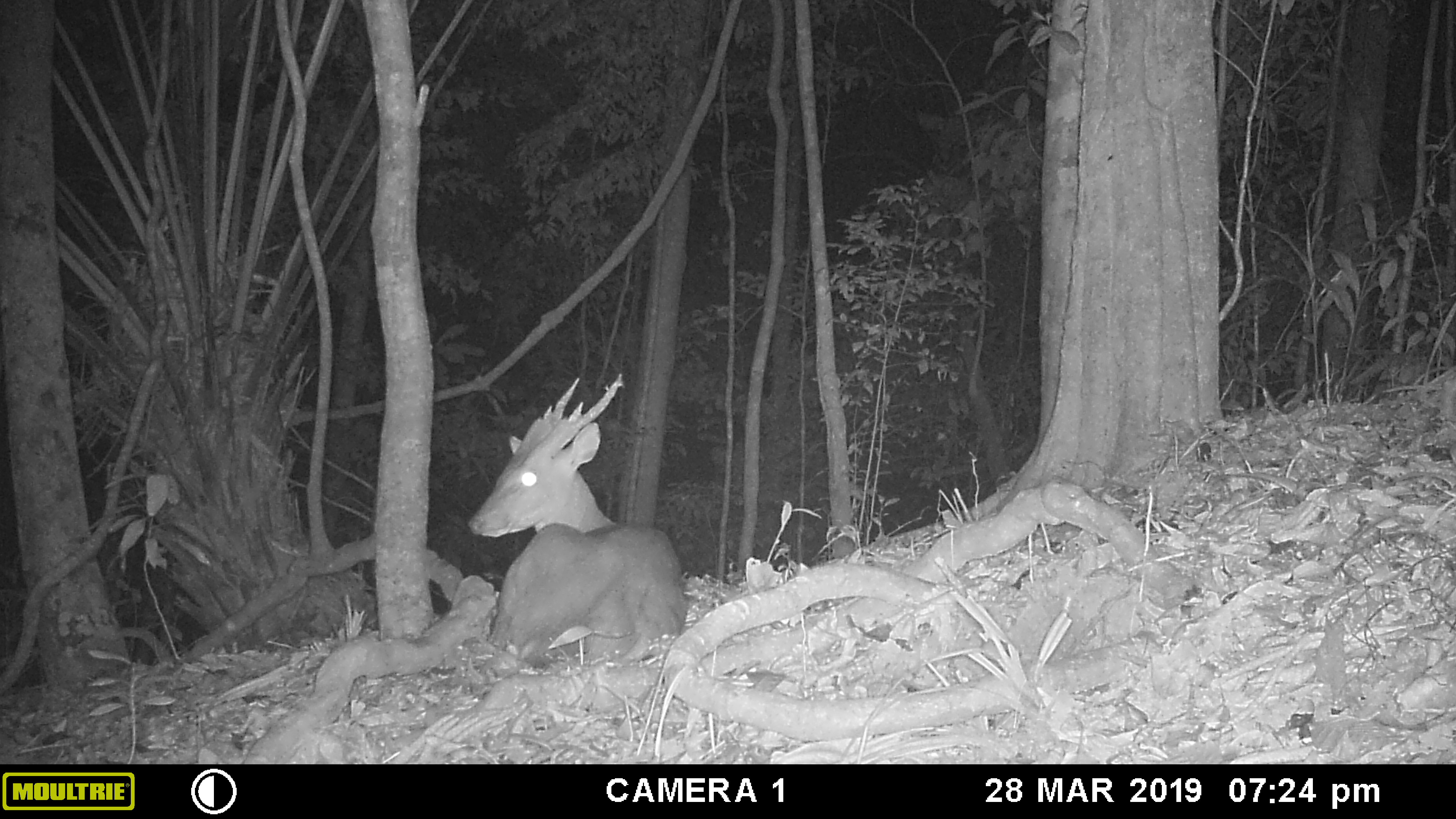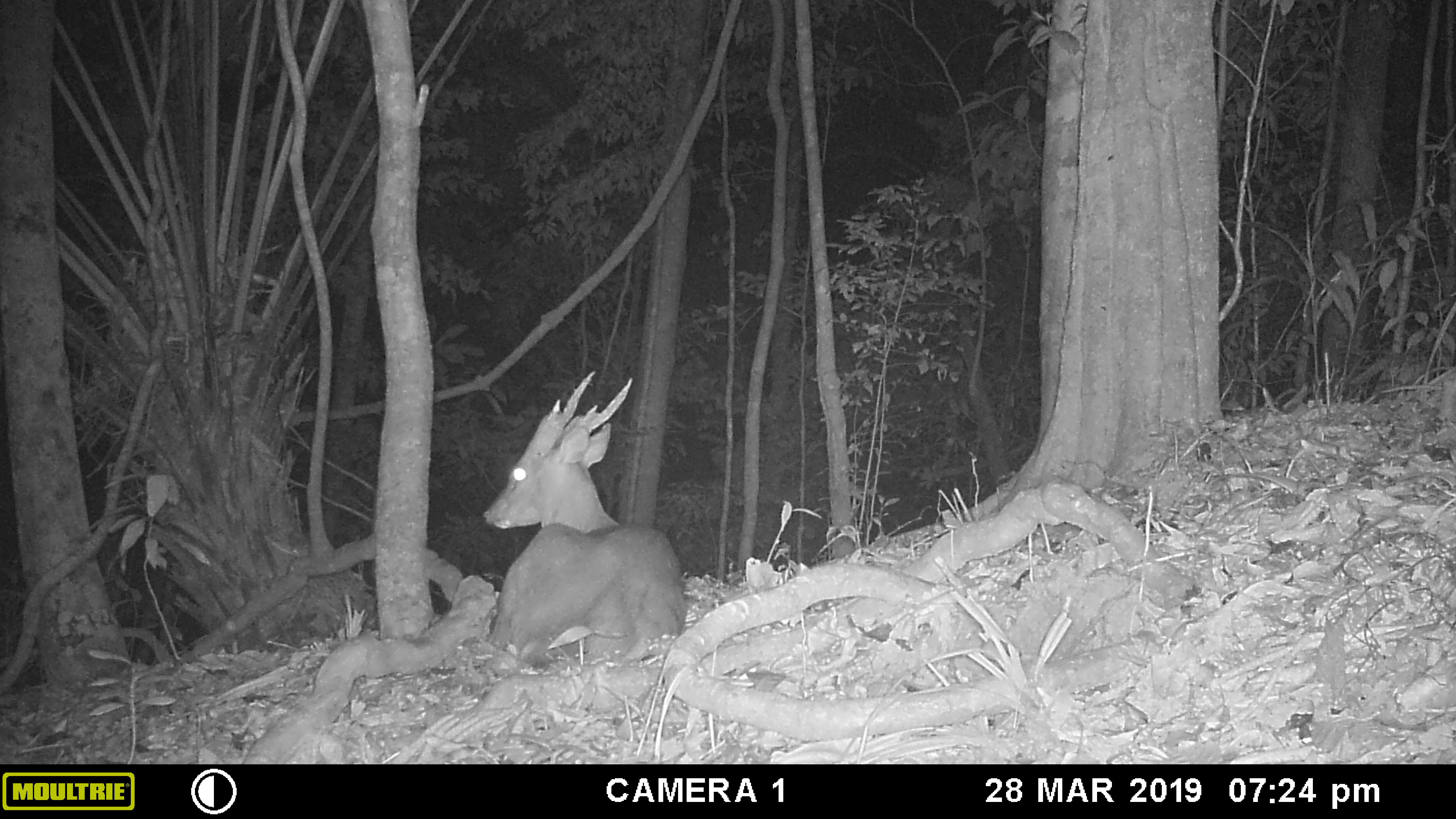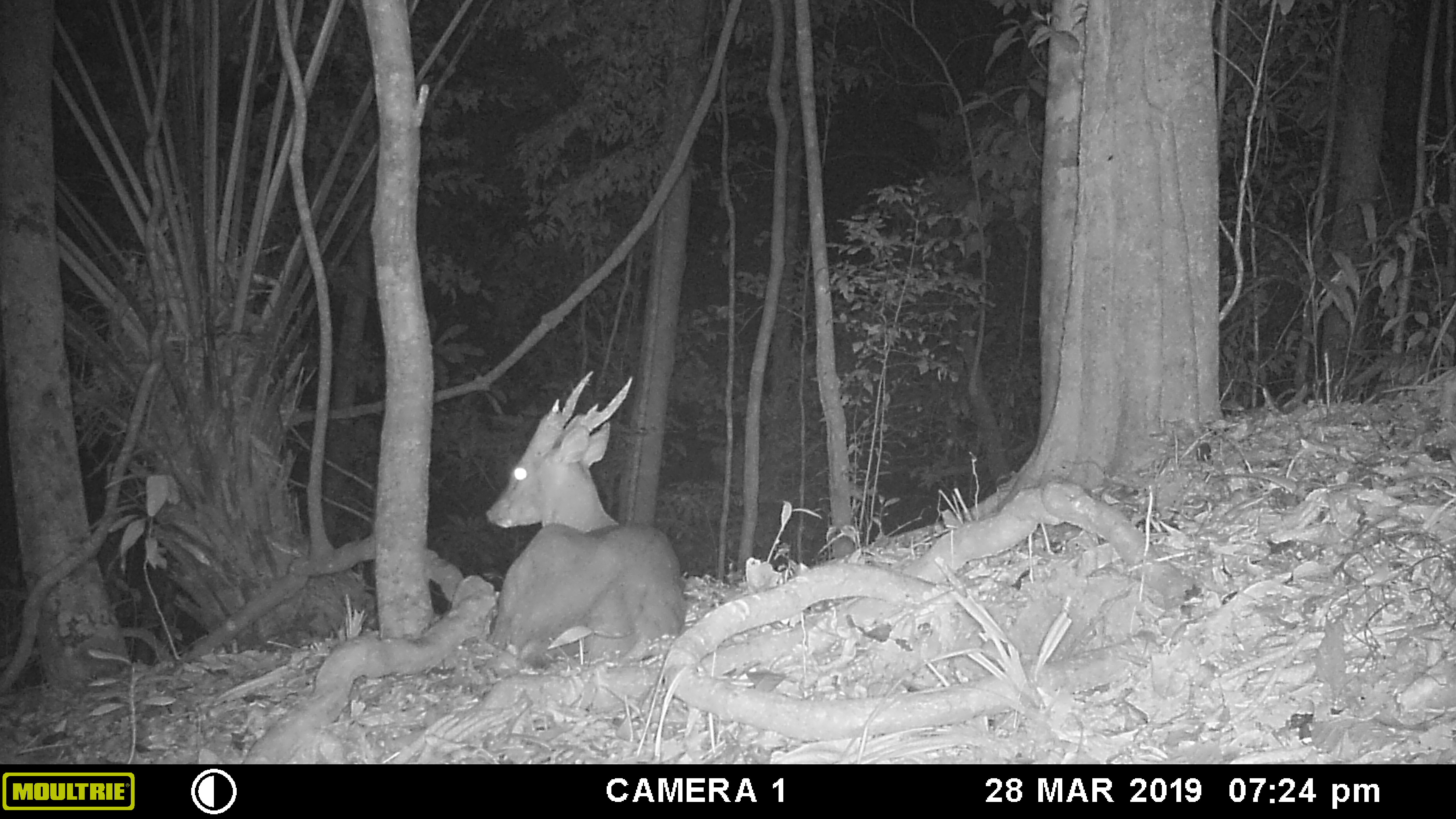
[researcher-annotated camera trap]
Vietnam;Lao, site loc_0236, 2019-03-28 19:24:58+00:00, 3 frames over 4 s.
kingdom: Animalia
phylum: Chordata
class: Mammalia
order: Artiodactyla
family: Cervidae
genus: Muntiacus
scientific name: Muntiacus vuquangensis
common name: large-antlered muntjac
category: large antlered muntjac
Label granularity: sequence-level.